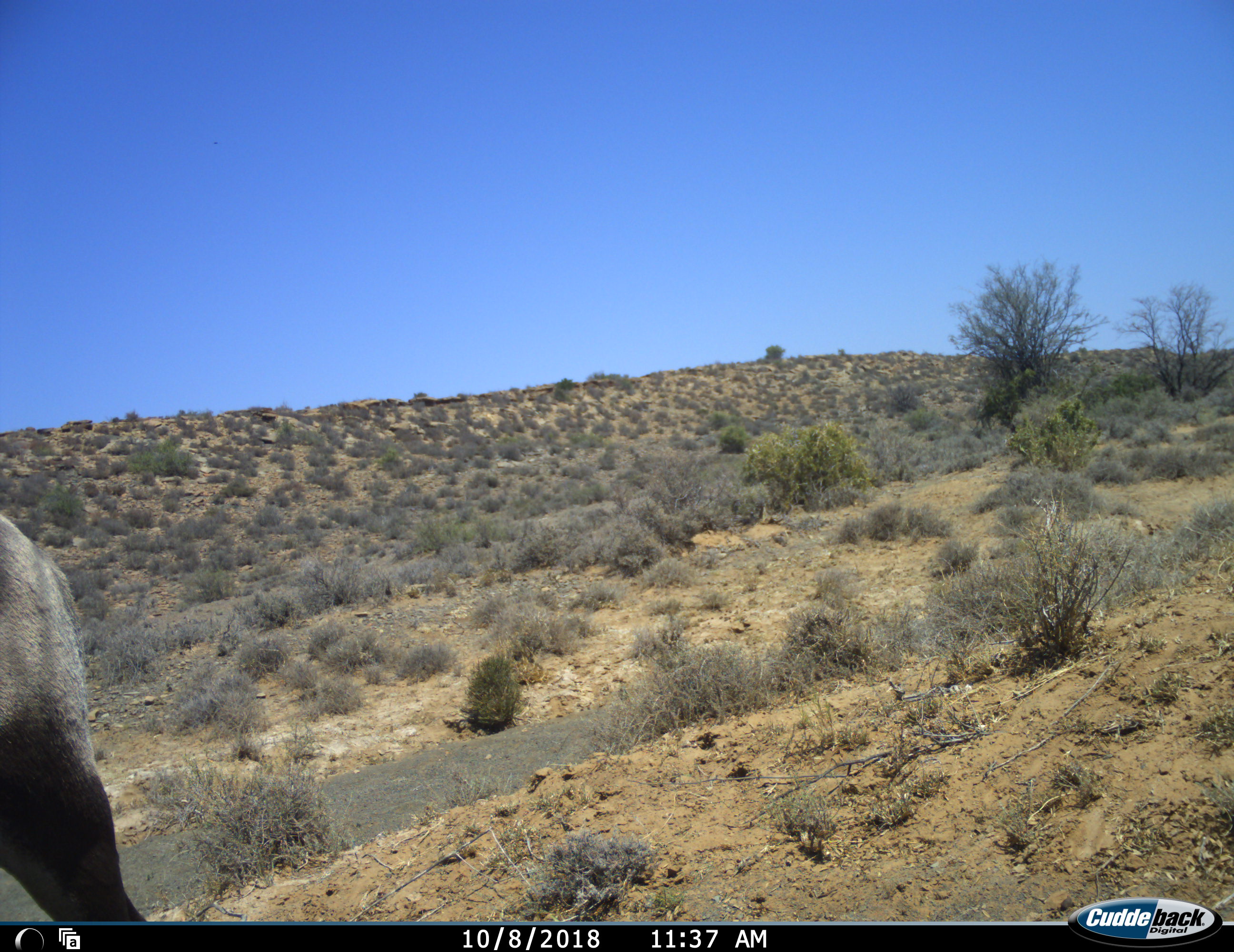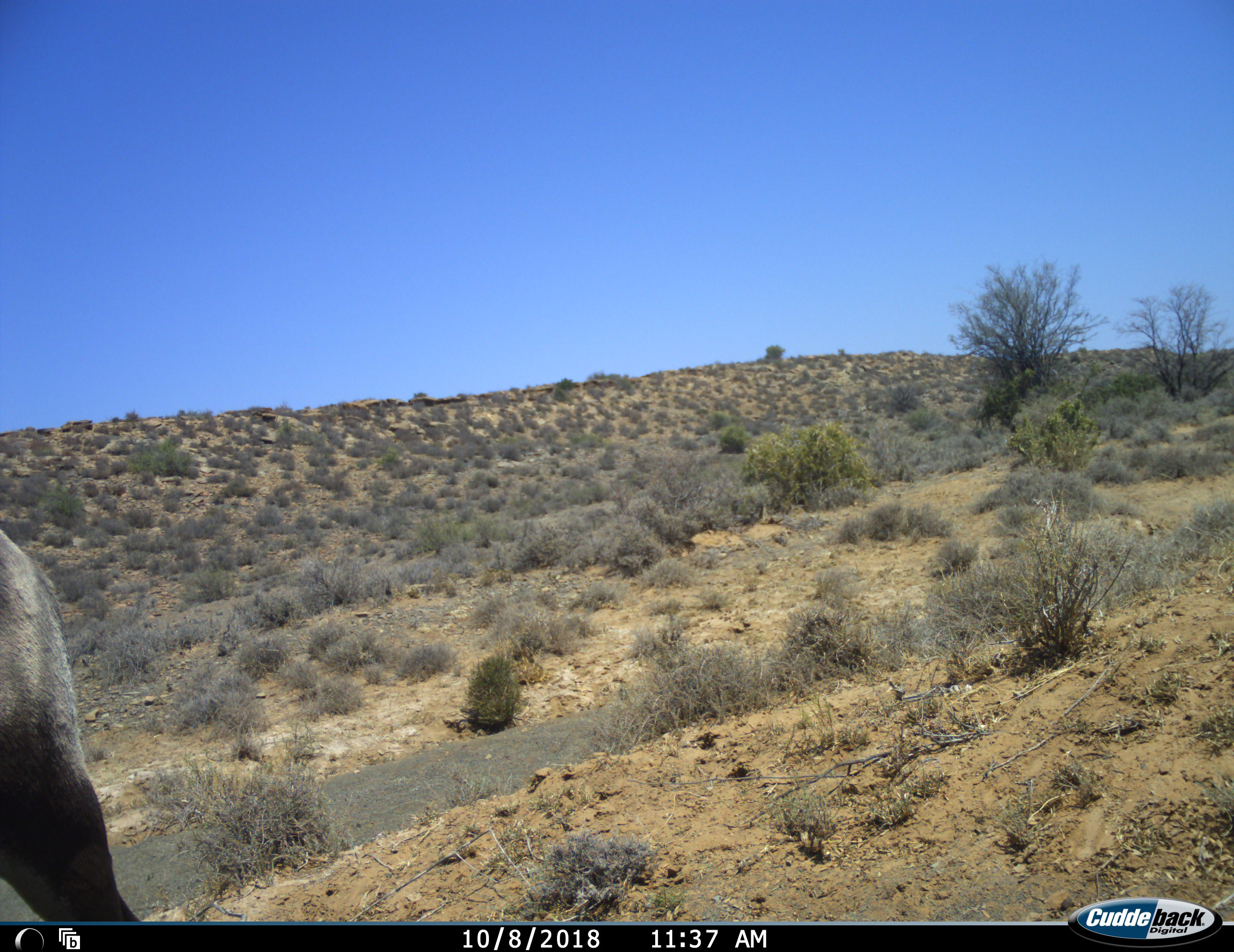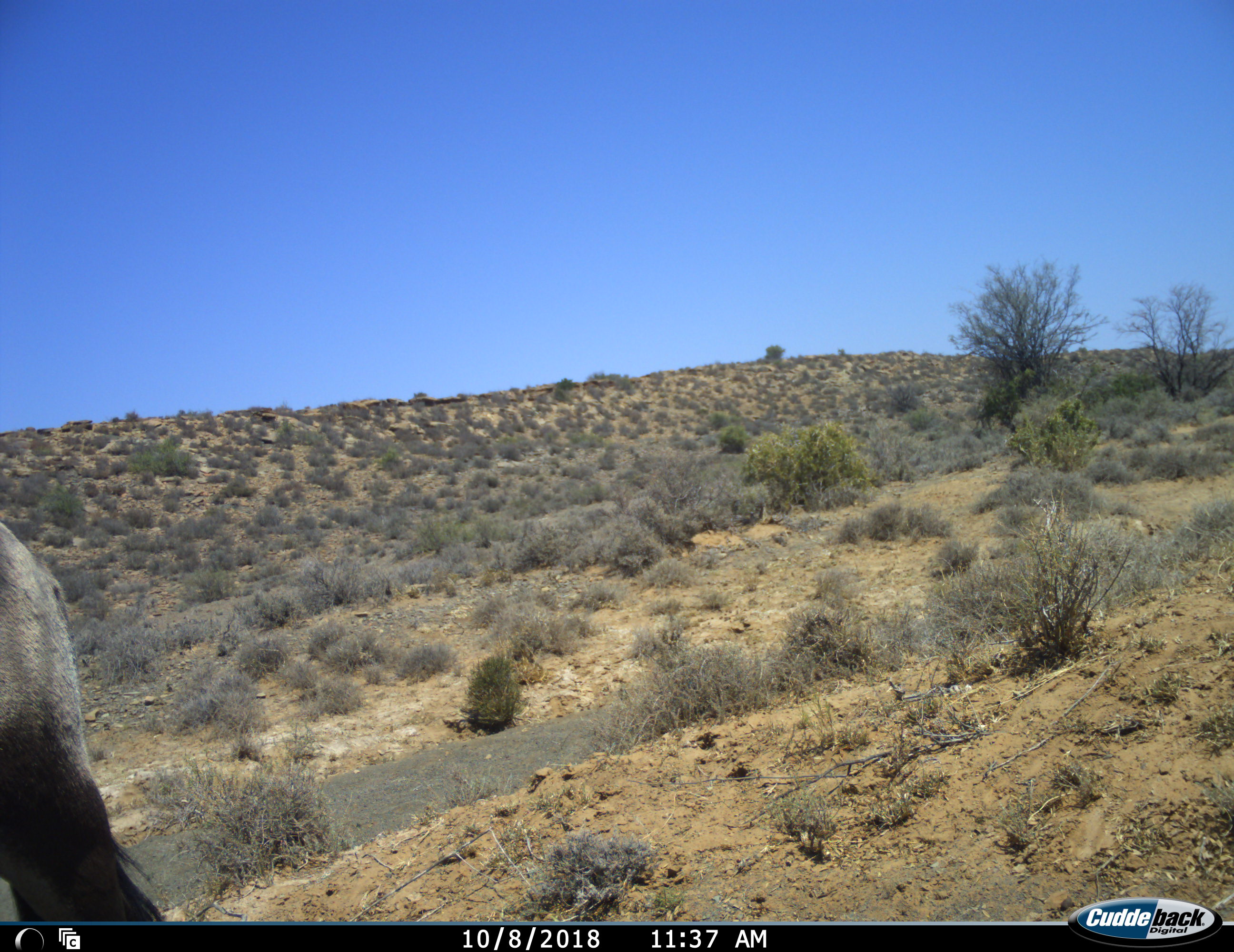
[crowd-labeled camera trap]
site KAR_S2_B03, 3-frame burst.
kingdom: Animalia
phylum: Chordata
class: Mammalia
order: Artiodactyla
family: Bovidae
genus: Oryx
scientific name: Oryx gazella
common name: gemsbok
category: oryx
Oryx (gemsbok) (Oryx gazella), count 1. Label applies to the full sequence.